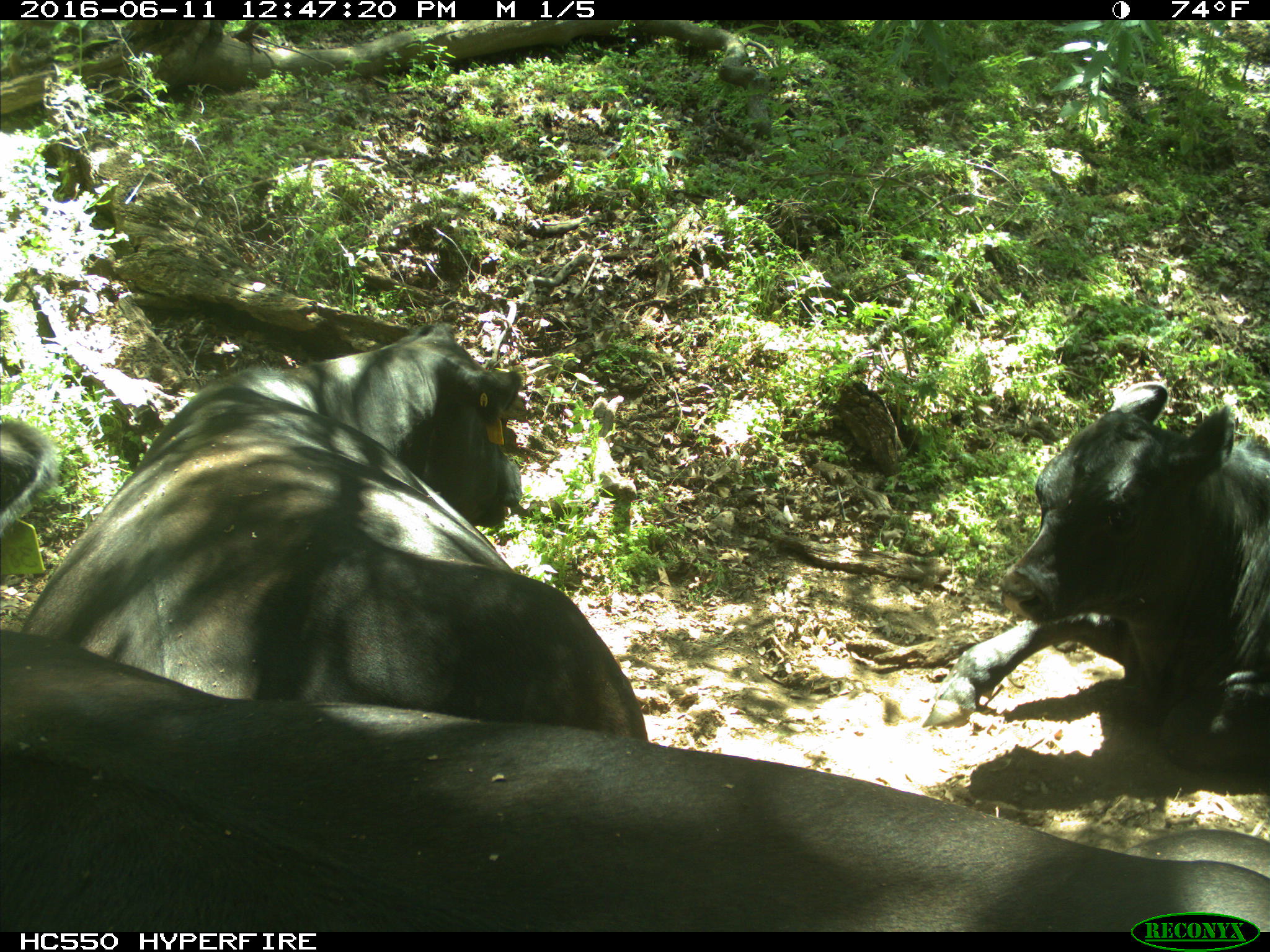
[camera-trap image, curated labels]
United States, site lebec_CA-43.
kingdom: Animalia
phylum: Chordata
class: Mammalia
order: Artiodactyla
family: Bovidae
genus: Bos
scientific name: Bos taurus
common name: domestic cow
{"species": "Bos taurus (domestic cow)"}